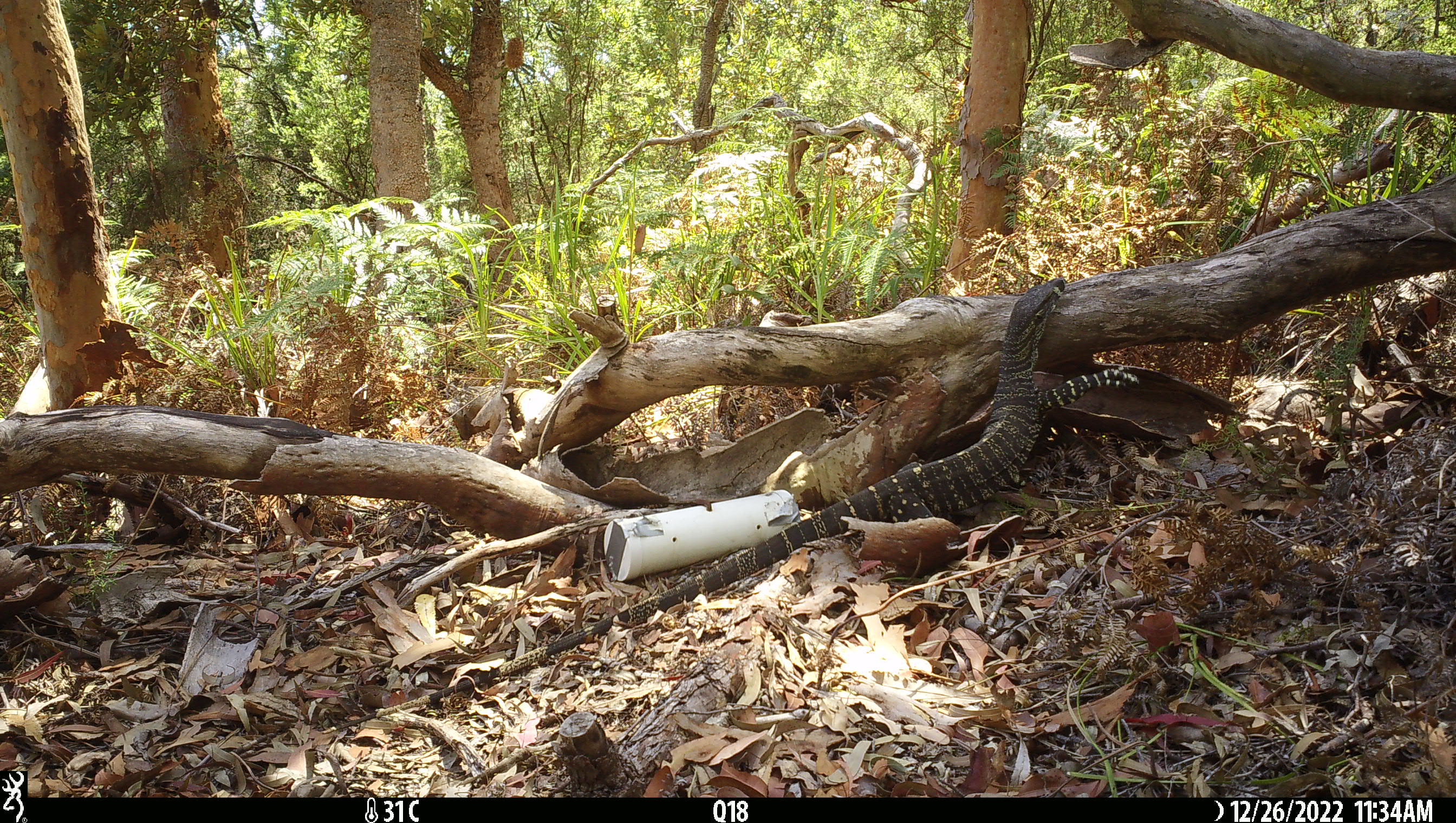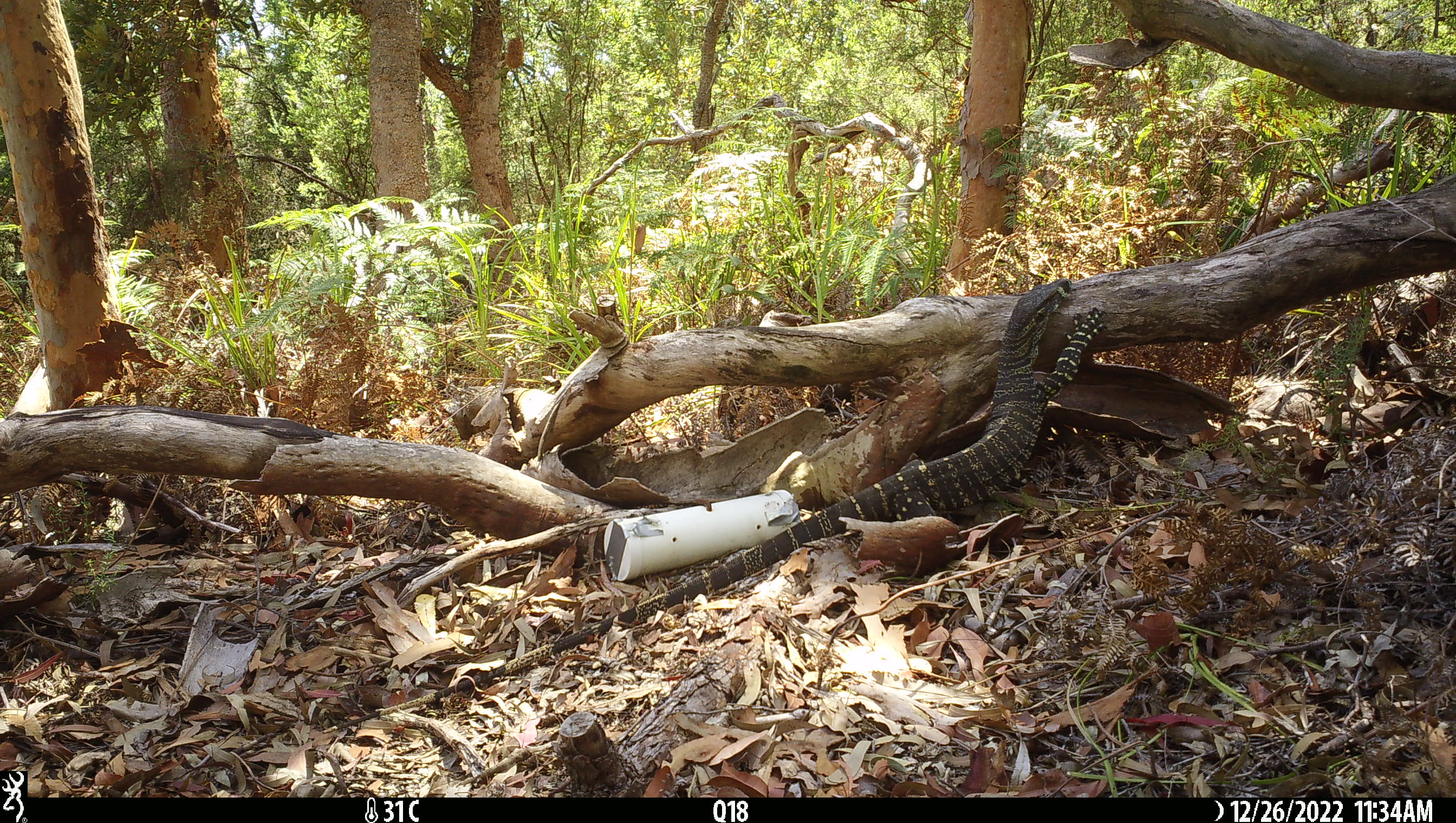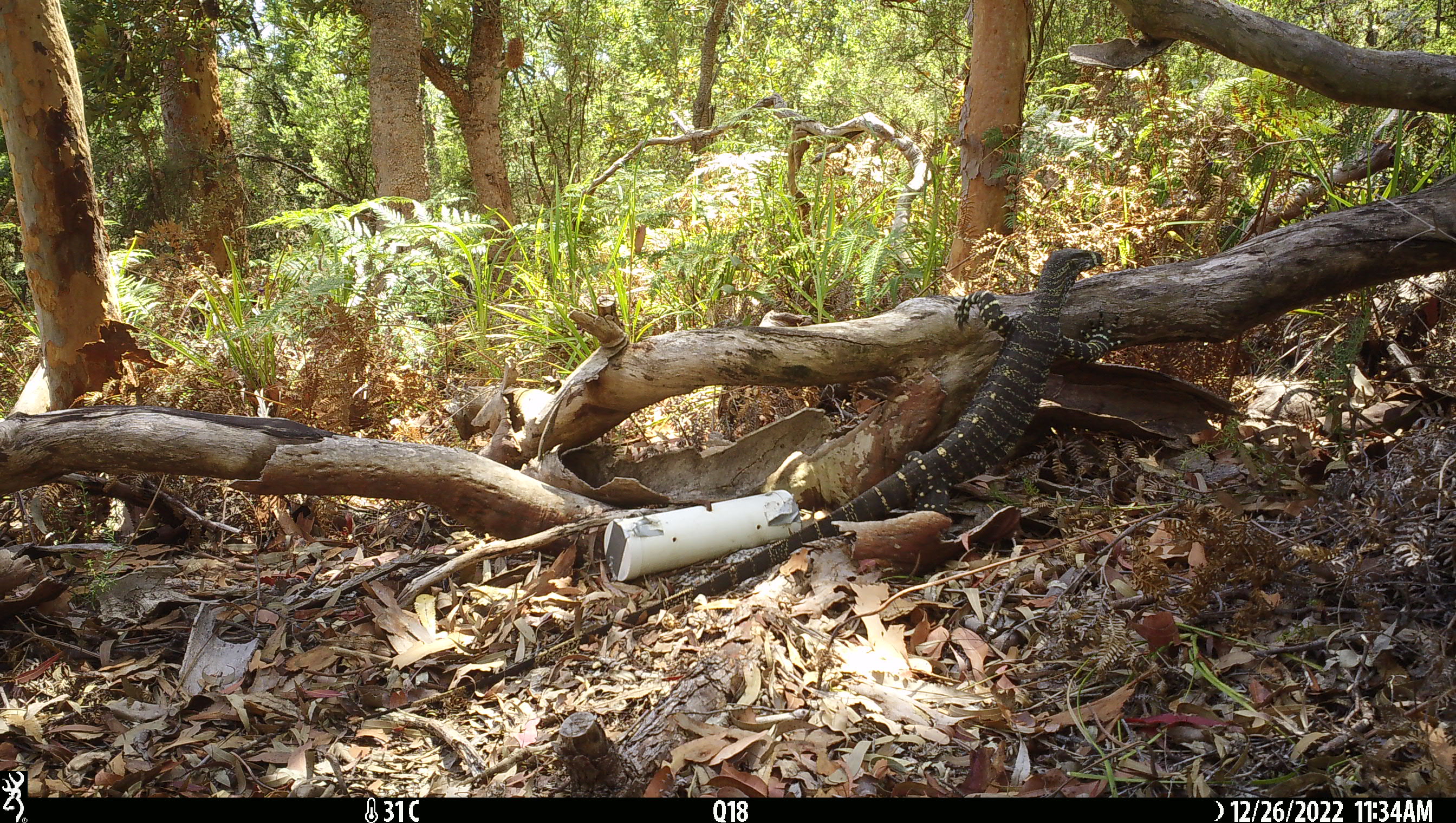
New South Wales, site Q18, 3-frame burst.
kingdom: Animalia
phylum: Chordata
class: Reptilia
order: Squamata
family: Varanidae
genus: Varanus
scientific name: Varanus varius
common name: lace monitor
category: goanna